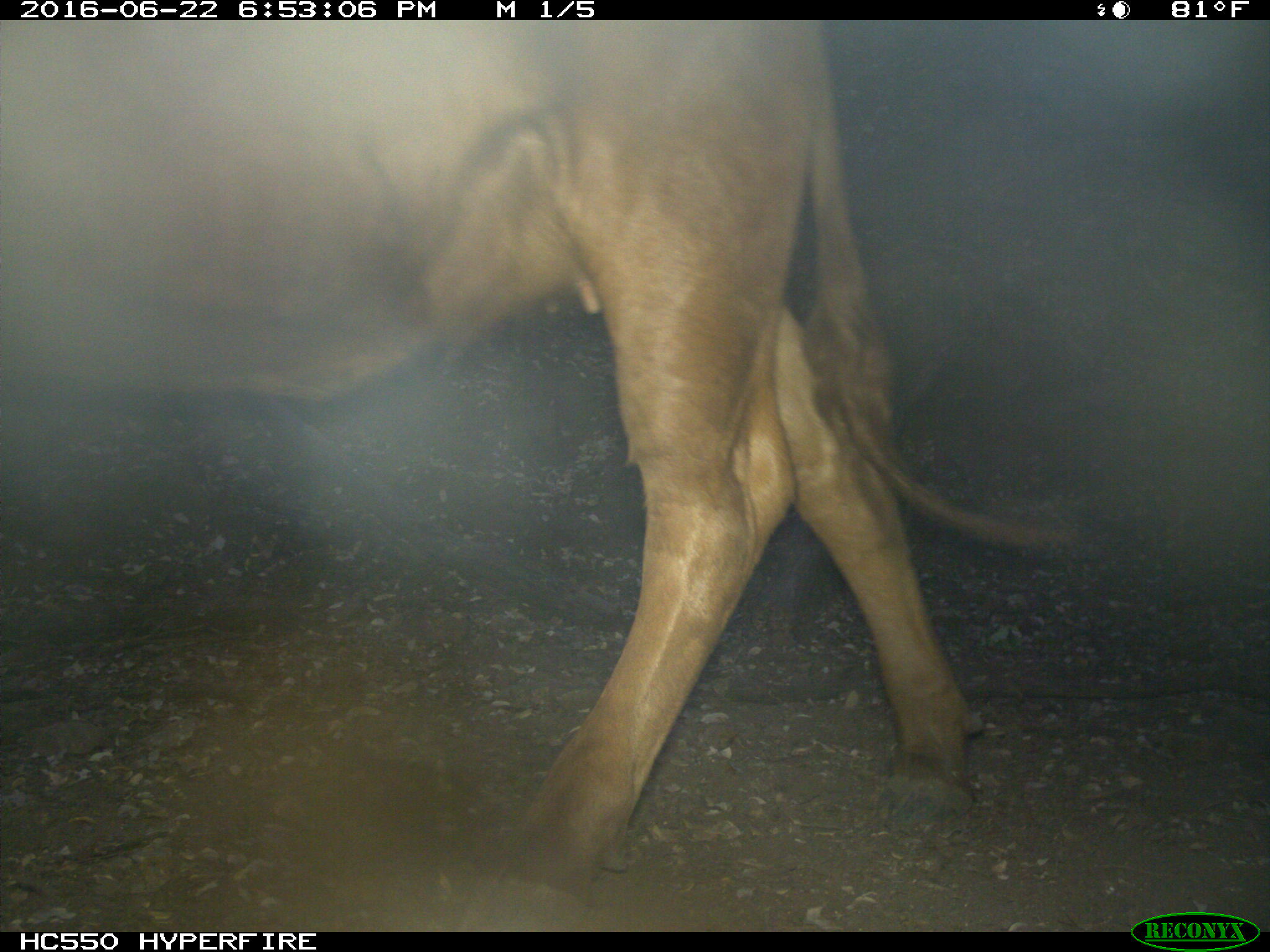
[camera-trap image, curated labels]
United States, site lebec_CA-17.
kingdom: Animalia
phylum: Chordata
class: Mammalia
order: Artiodactyla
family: Bovidae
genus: Bos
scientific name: Bos taurus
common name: domestic cow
Bos taurus (domestic cow).